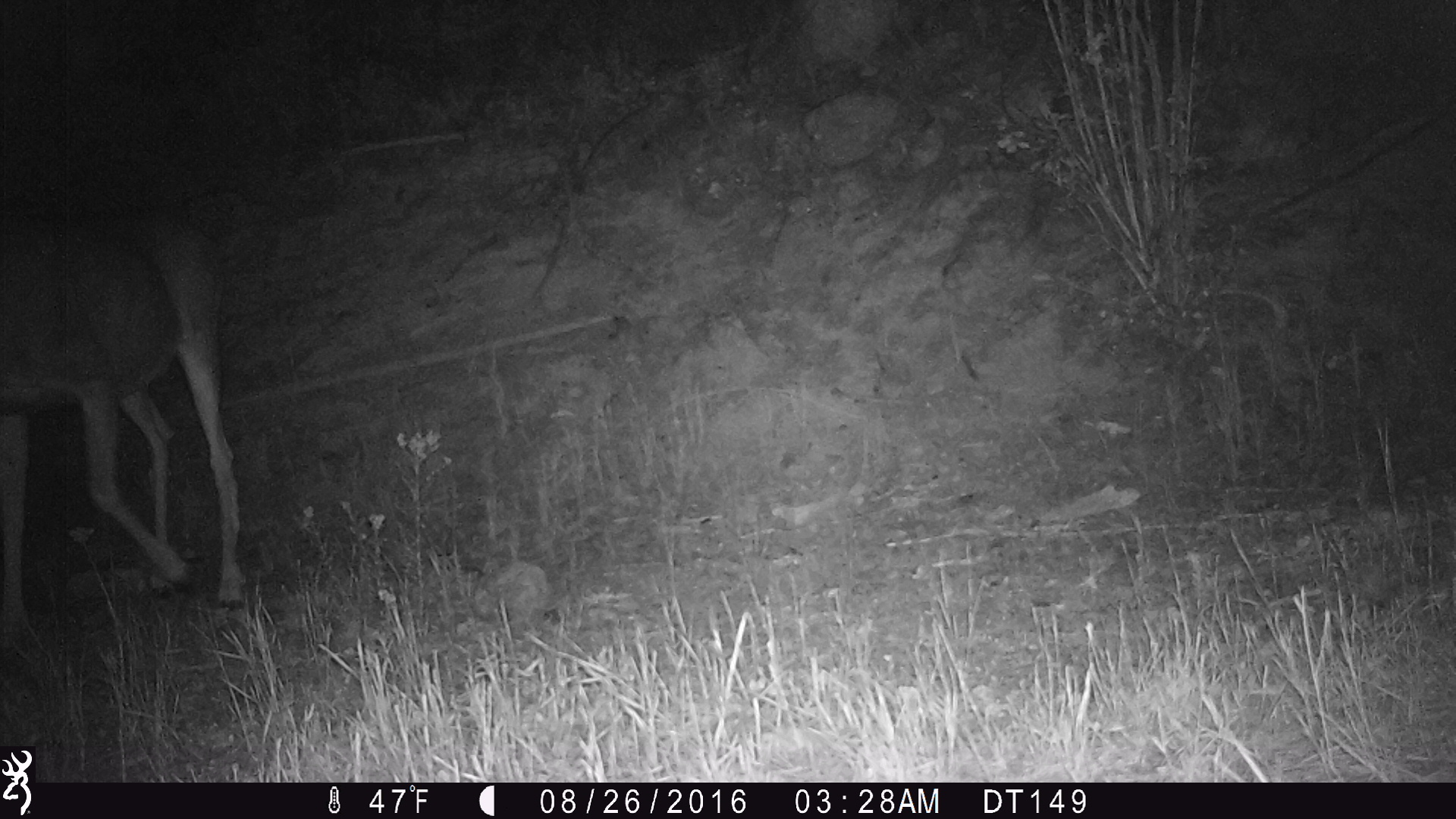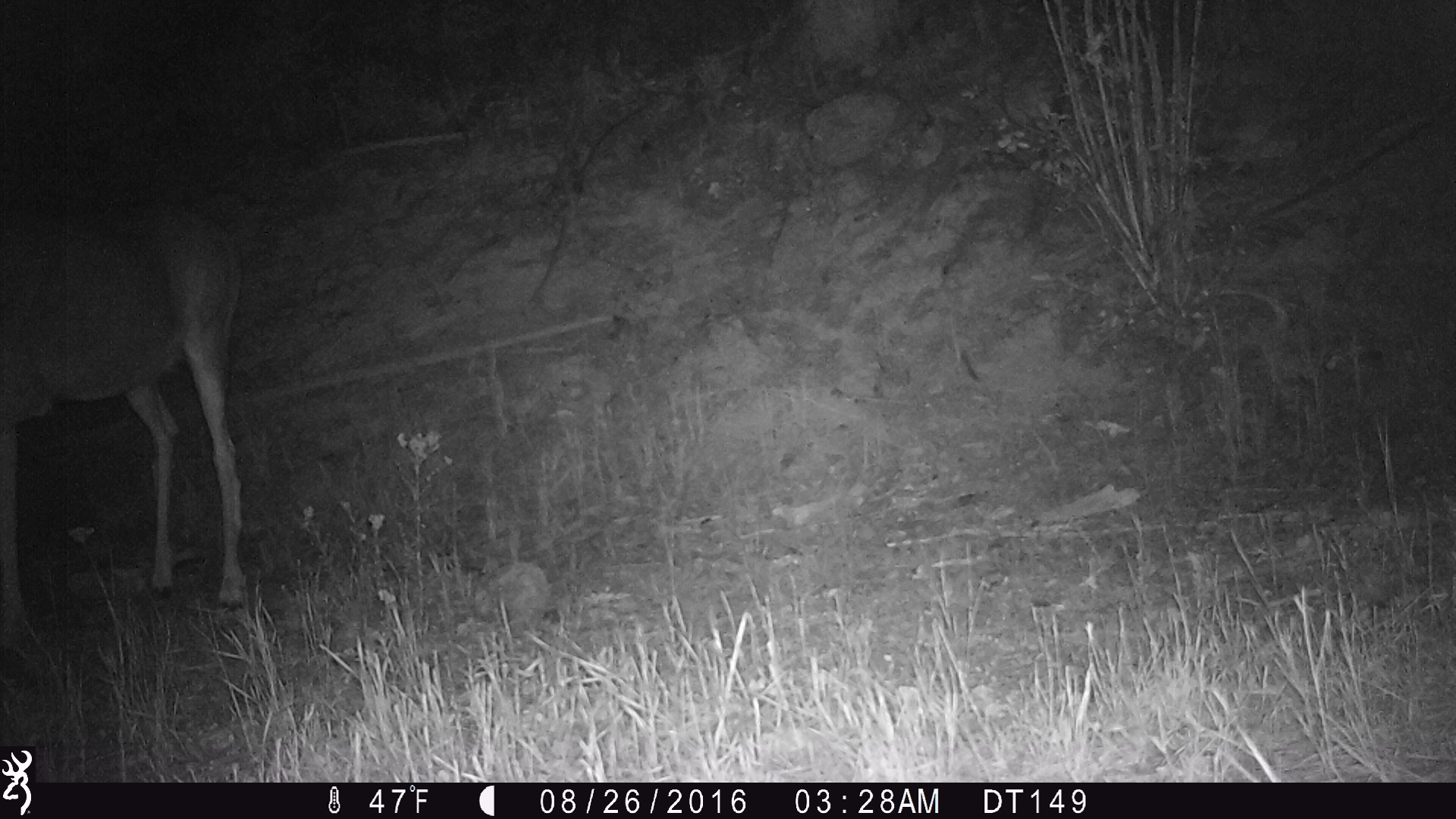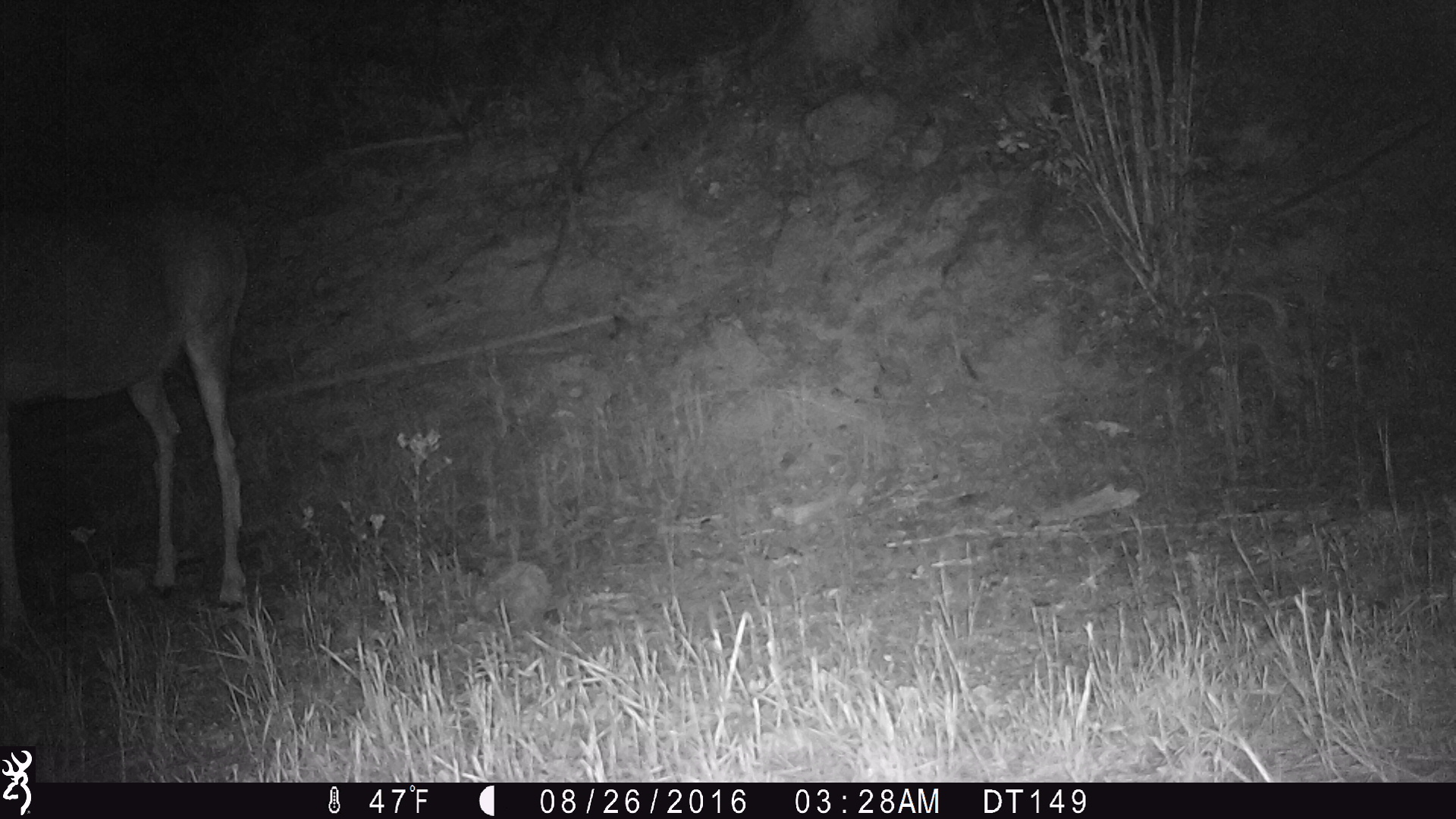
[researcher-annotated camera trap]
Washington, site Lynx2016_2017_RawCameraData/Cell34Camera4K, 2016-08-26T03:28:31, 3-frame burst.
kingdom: Animalia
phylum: Chordata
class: Mammalia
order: Artiodactyla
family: Cervidae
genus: Alces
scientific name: Alces alces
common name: moose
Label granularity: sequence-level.